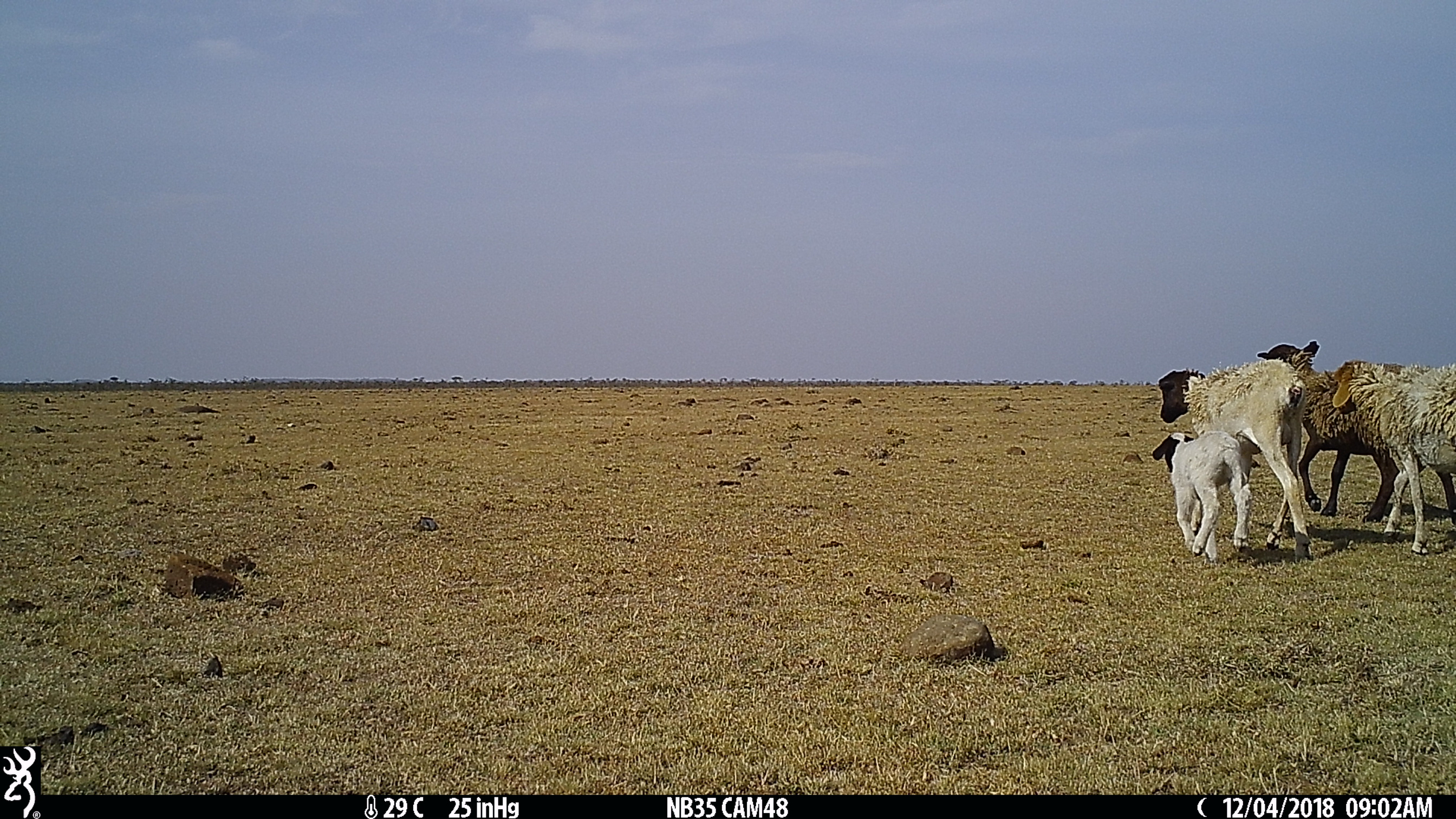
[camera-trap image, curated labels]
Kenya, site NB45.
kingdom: Animalia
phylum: Chordata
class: Mammalia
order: Artiodactyla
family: Bovidae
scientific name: Bovidae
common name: sheep or goat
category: shoat